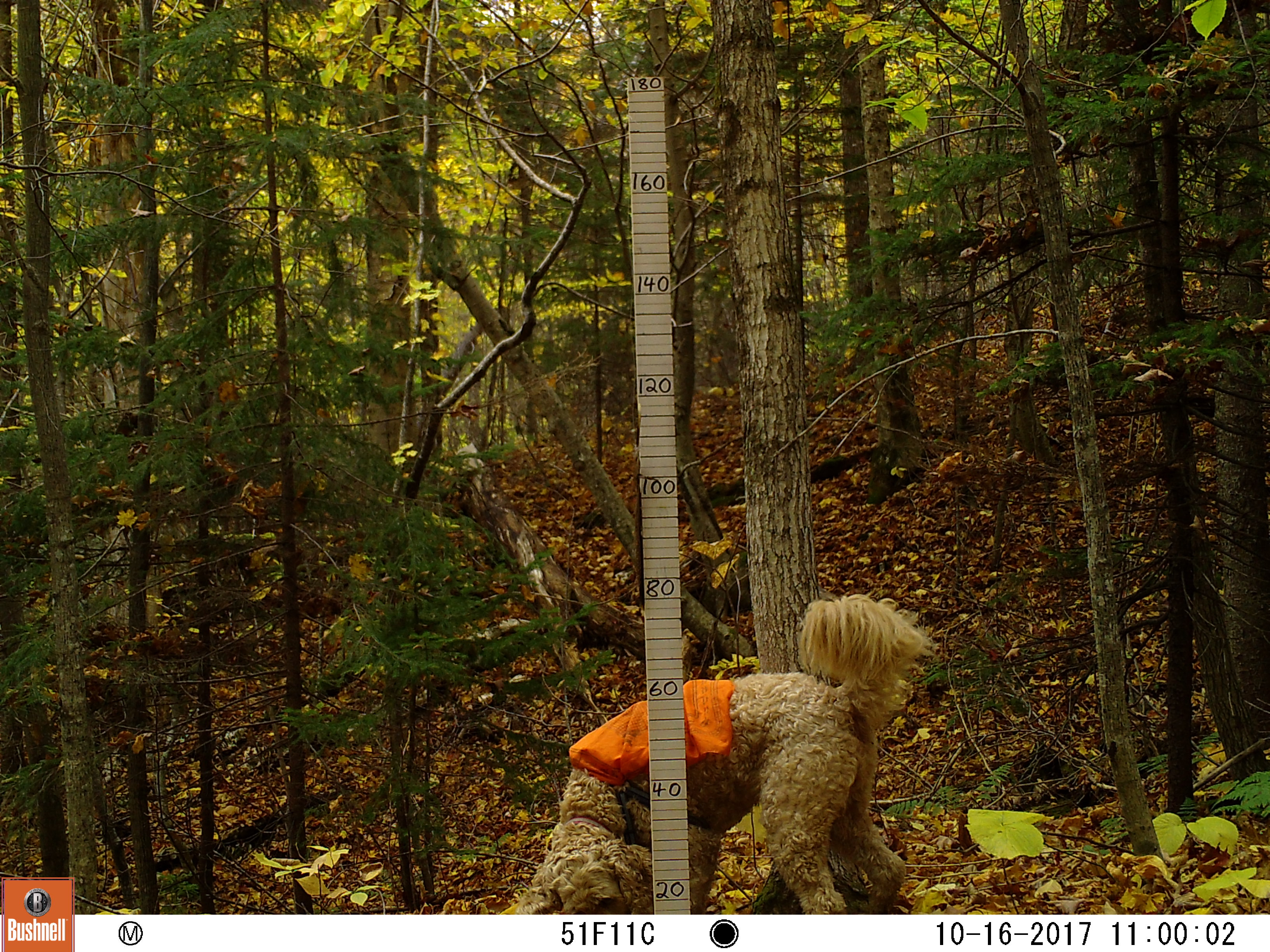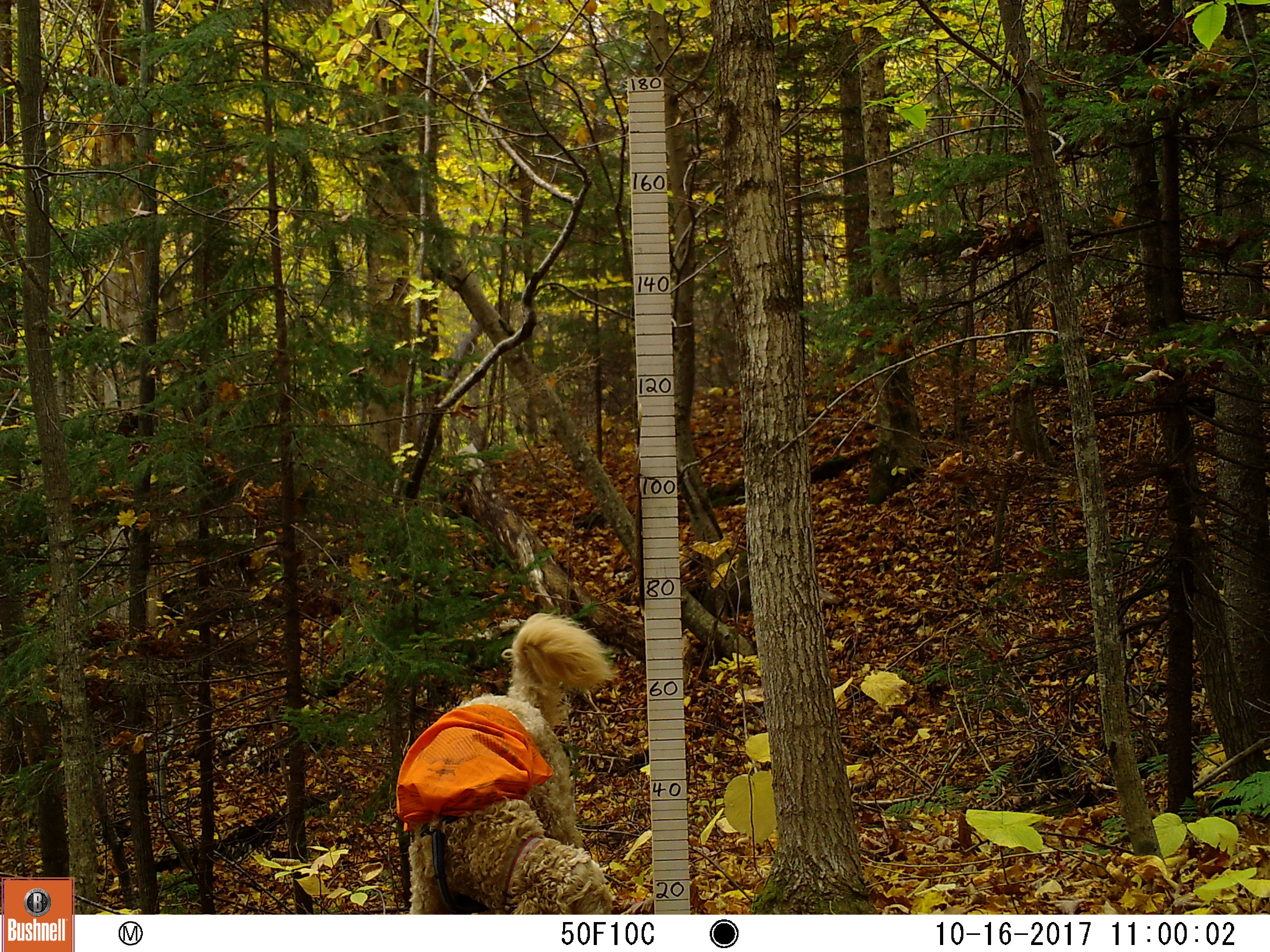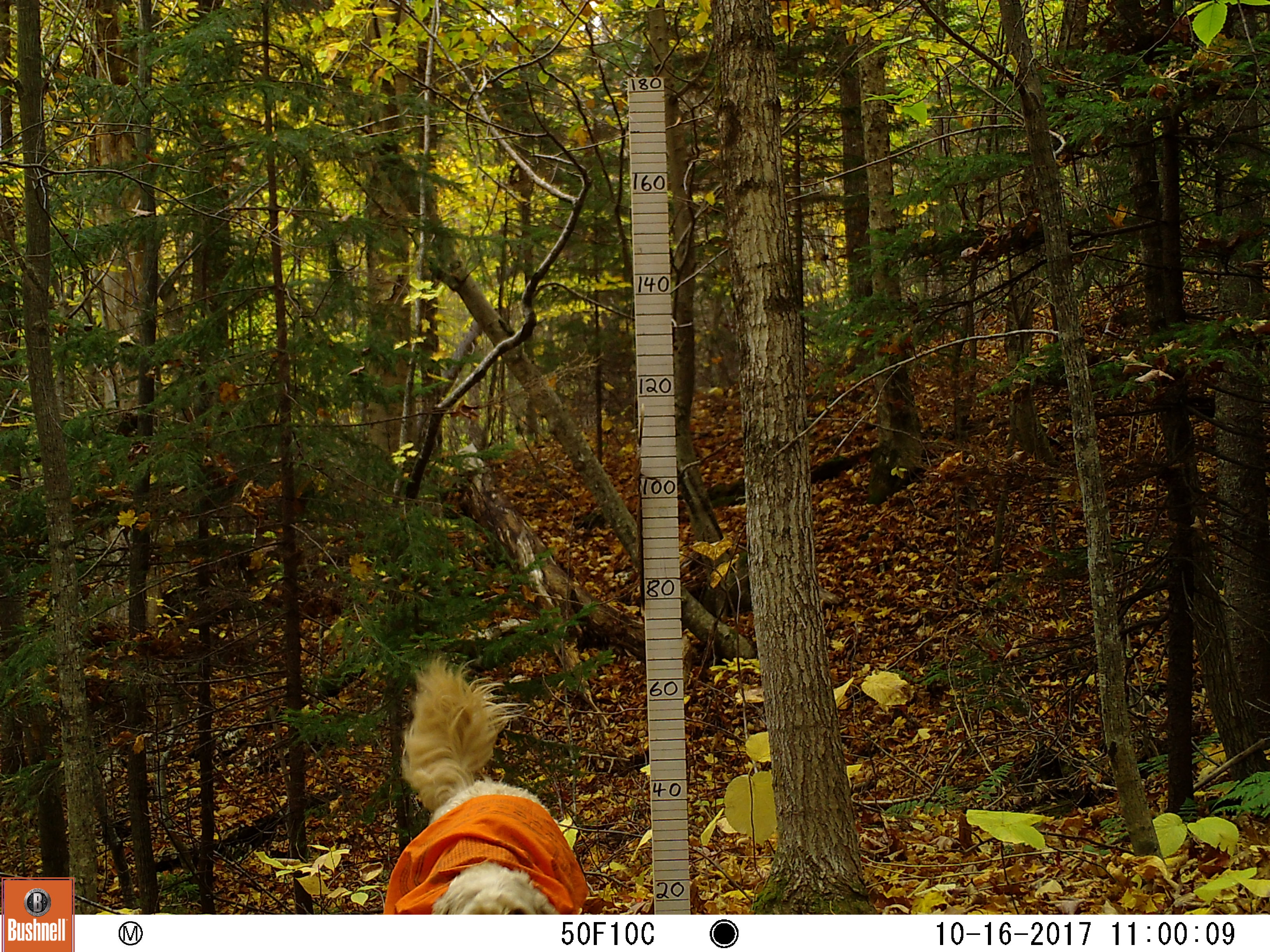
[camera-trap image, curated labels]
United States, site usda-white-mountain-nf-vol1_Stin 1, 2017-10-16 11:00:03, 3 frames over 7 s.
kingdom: Animalia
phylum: Chordata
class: Mammalia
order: Carnivora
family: Canidae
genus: Canis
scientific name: Canis familiaris familiaris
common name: domestic dog